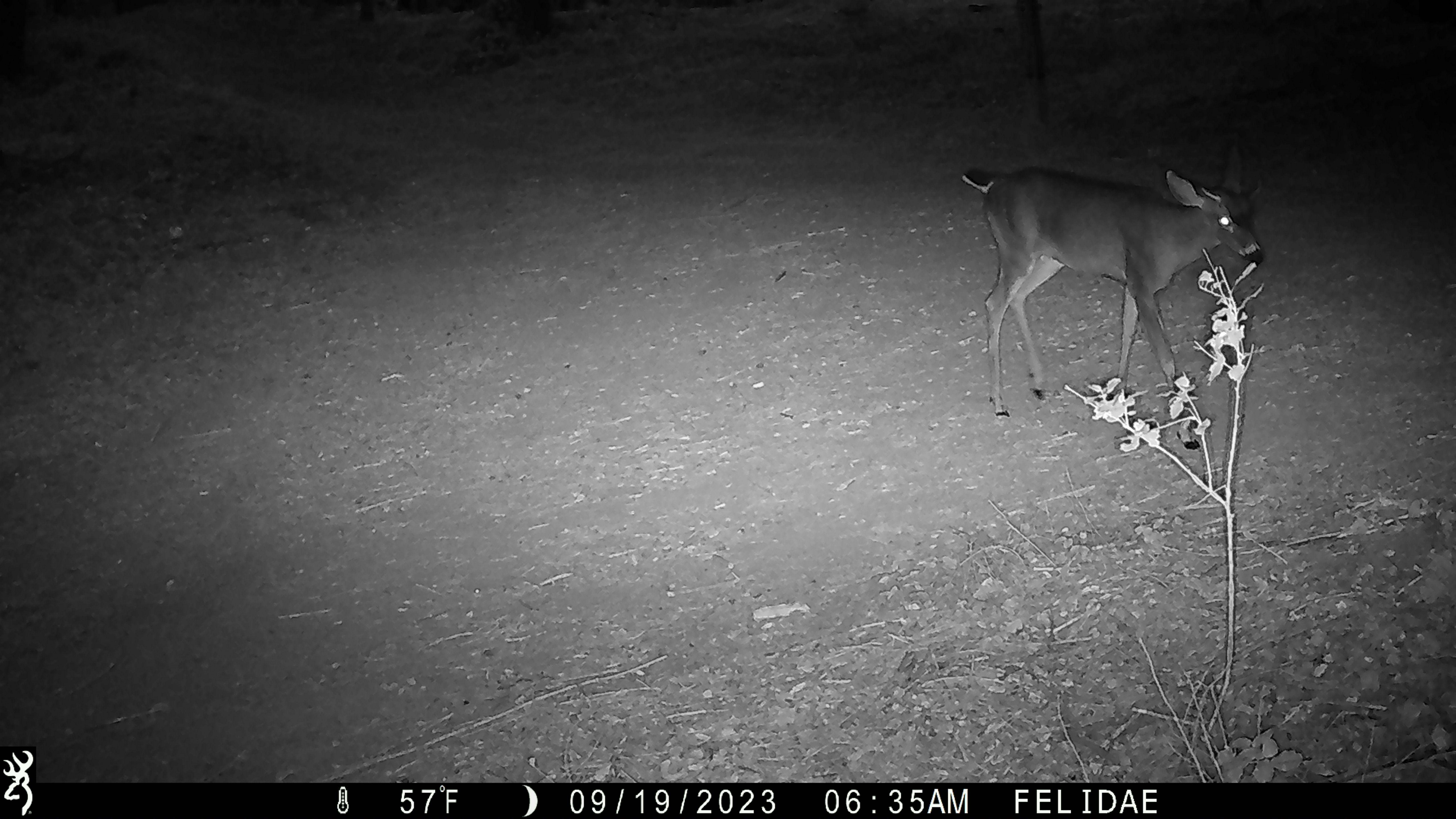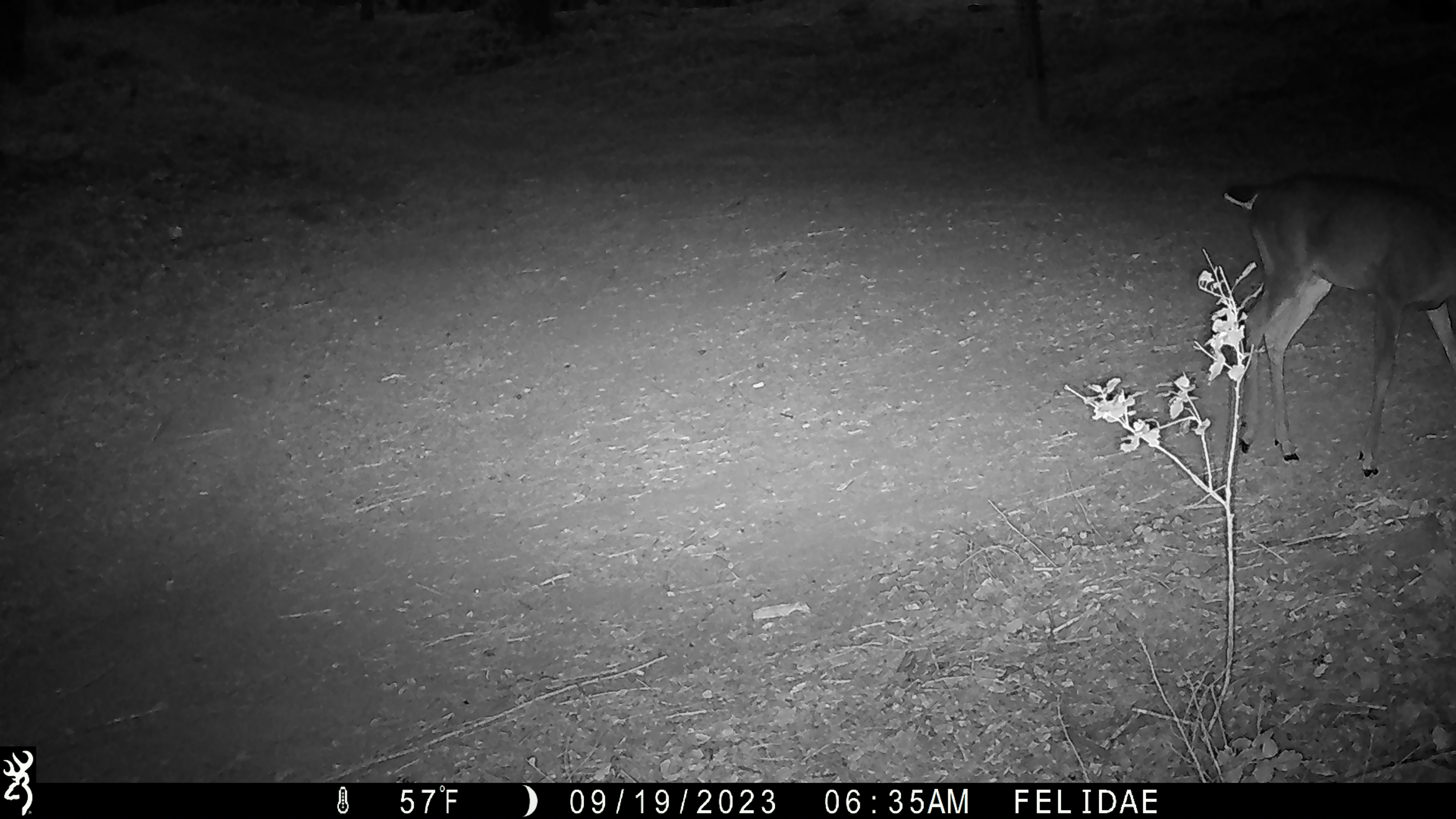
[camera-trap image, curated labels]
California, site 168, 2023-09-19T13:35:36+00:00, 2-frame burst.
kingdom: Animalia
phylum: Chordata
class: Mammalia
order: Artiodactyla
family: Cervidae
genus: Odocoileus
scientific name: Odocoileus hemionus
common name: mule deer